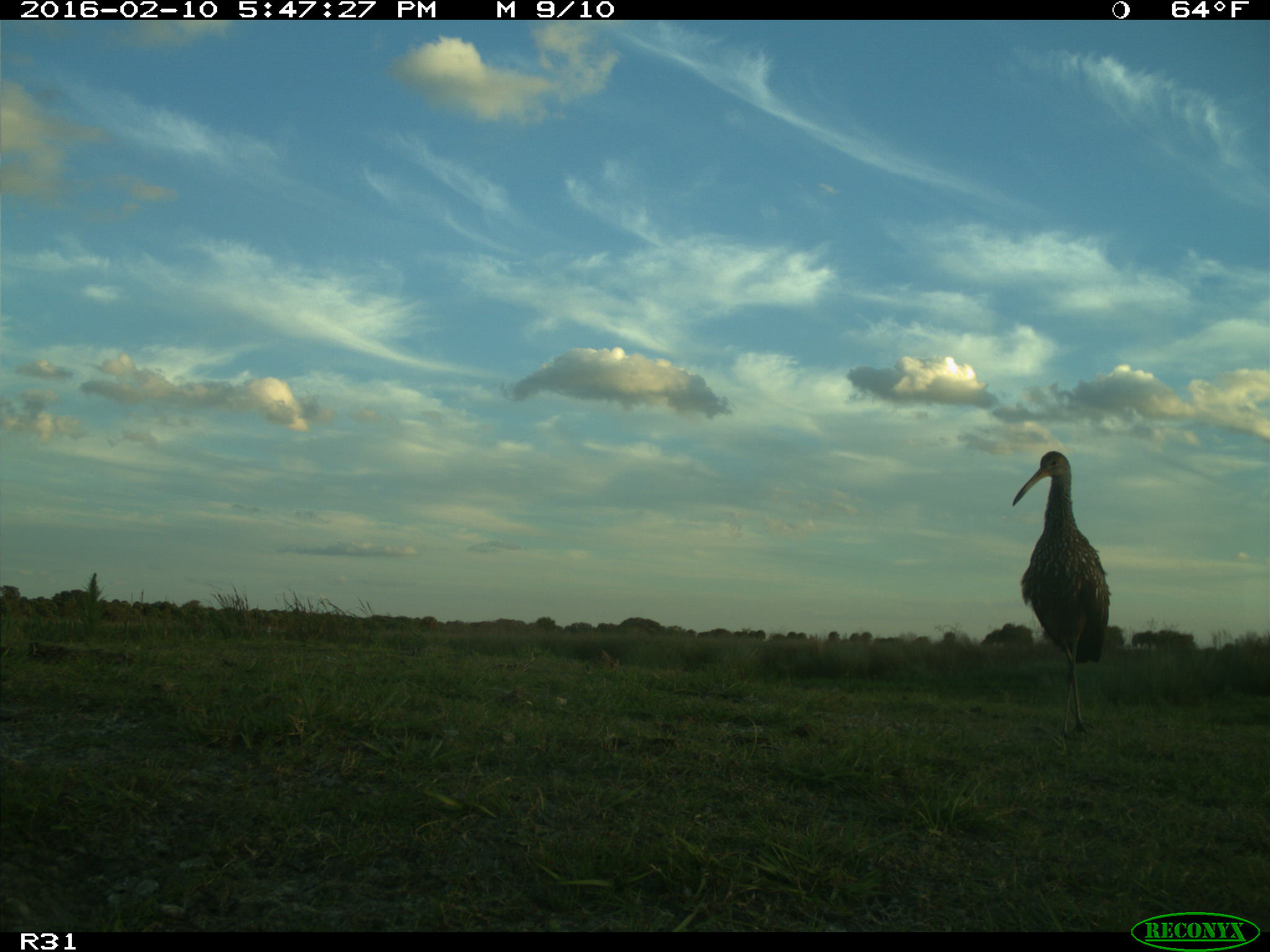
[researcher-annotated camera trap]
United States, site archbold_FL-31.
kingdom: Animalia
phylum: Chordata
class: Aves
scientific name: Aves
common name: birds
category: unidentified bird